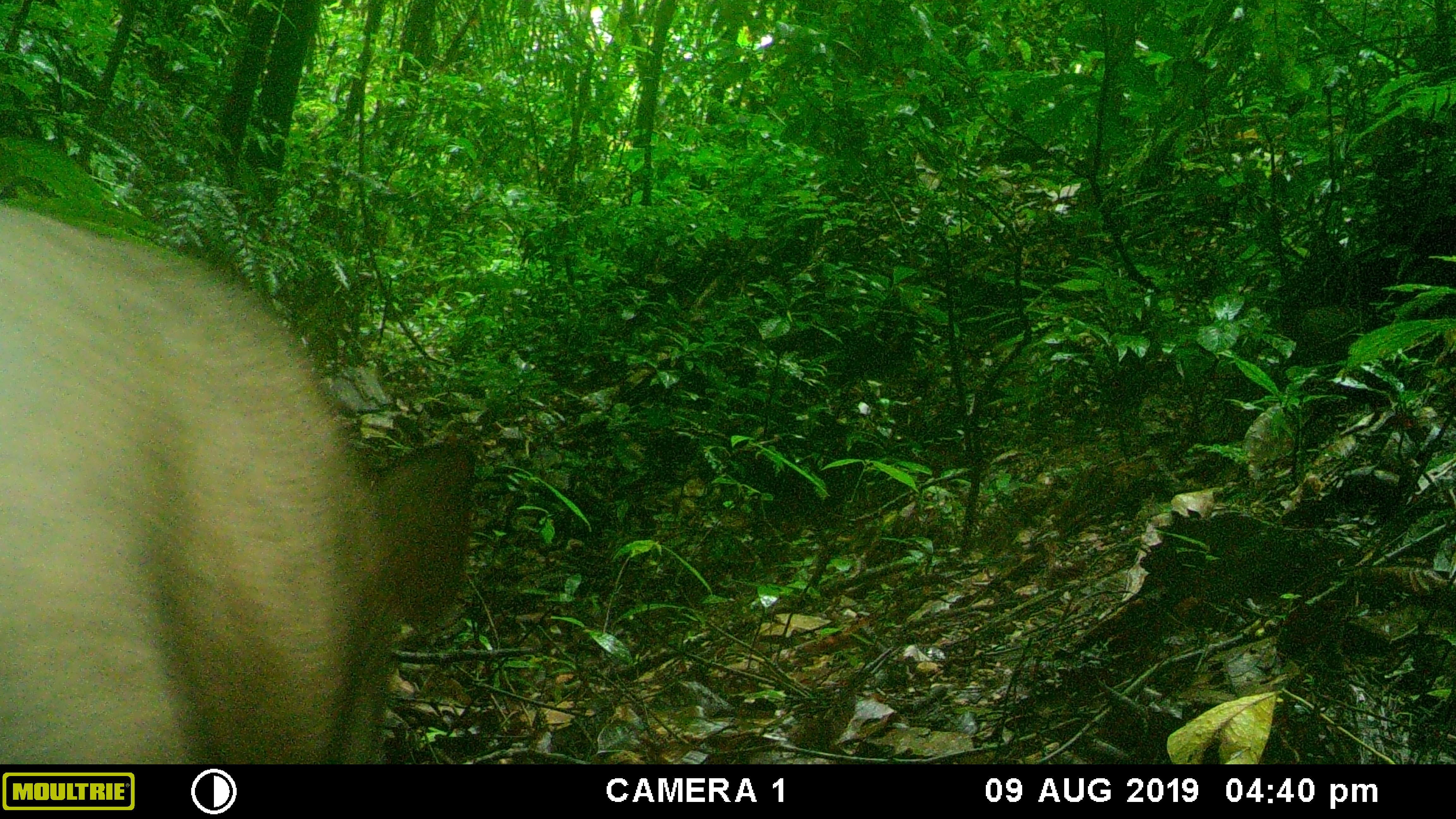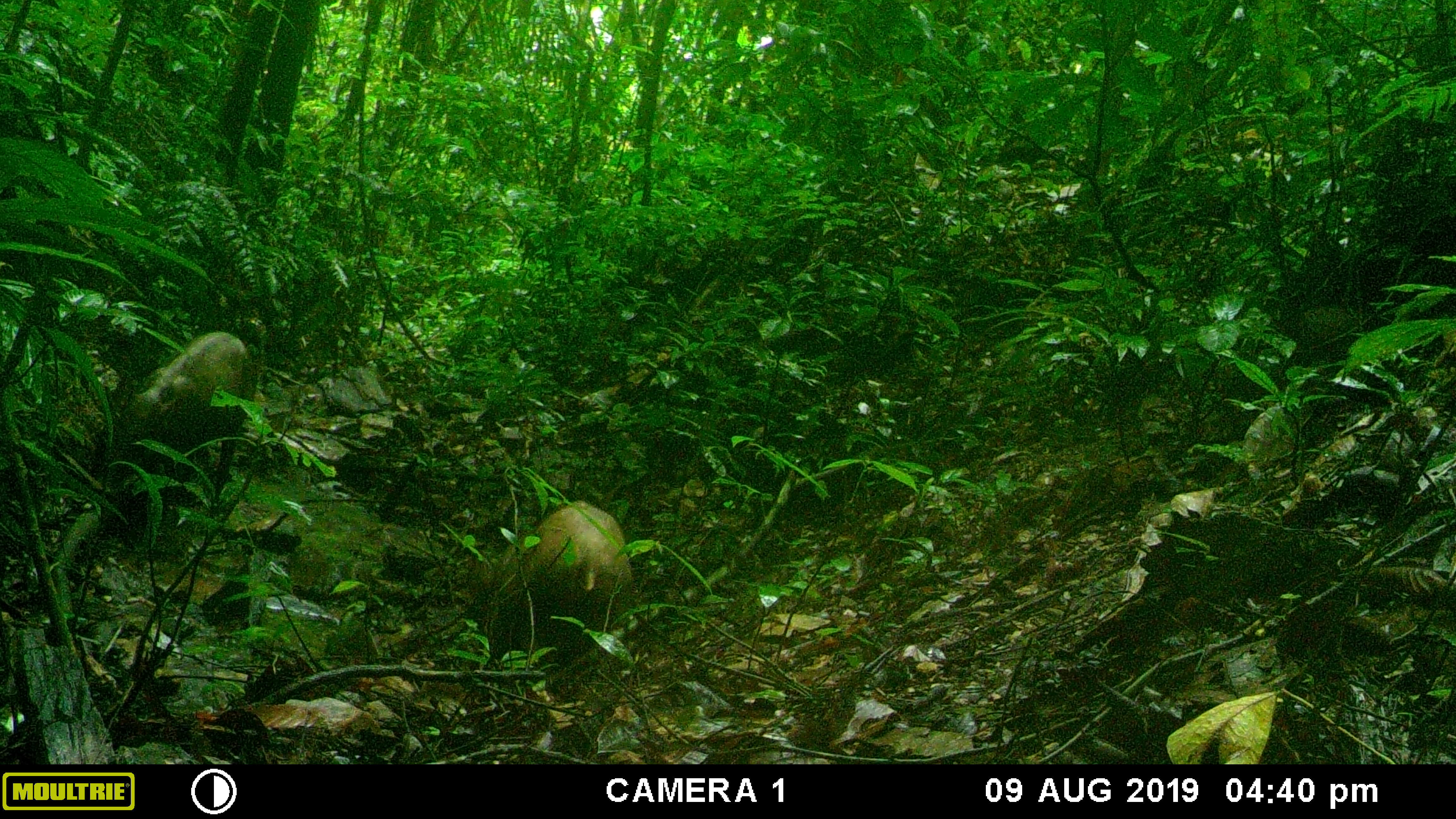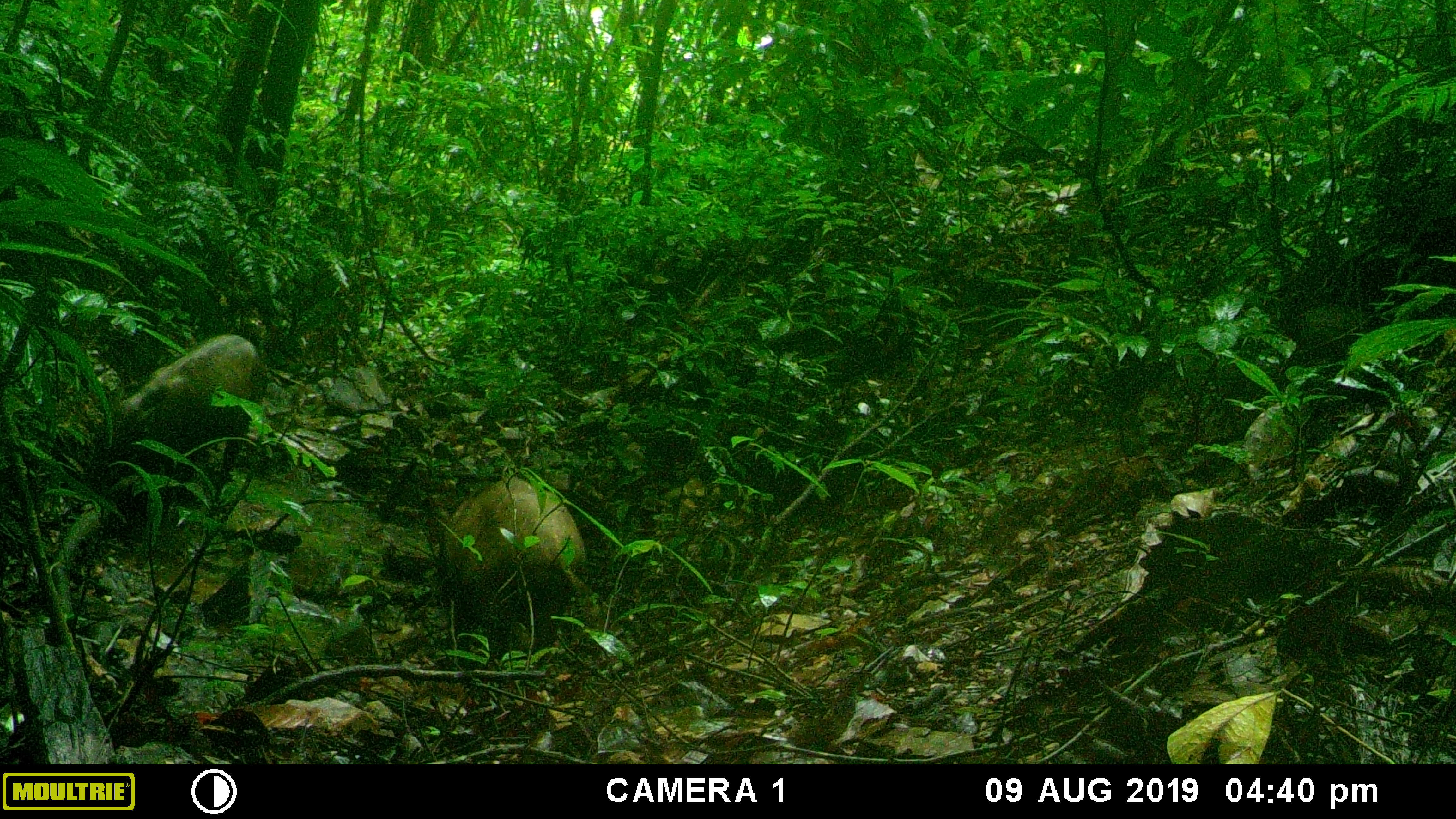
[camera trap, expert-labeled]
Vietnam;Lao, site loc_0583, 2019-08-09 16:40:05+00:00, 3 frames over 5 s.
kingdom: Animalia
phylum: Chordata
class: Mammalia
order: Artiodactyla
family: Suidae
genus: Sus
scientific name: Sus scrofa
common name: eurasian wild pig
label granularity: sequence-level